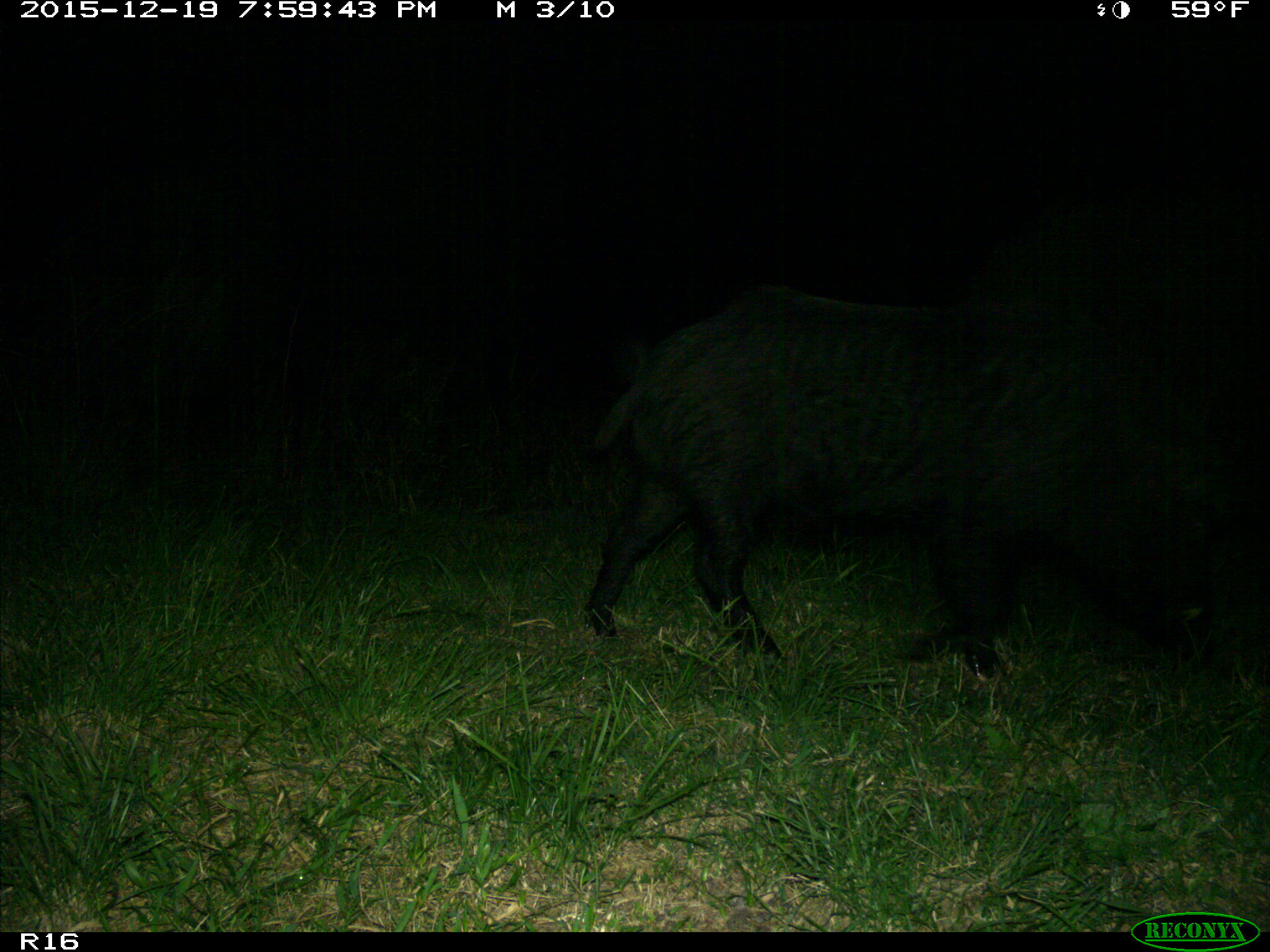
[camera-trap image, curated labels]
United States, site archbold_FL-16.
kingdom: Animalia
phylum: Chordata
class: Mammalia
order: Artiodactyla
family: Suidae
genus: Sus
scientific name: Sus scrofa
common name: wild boar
Sus scrofa (wild boar).